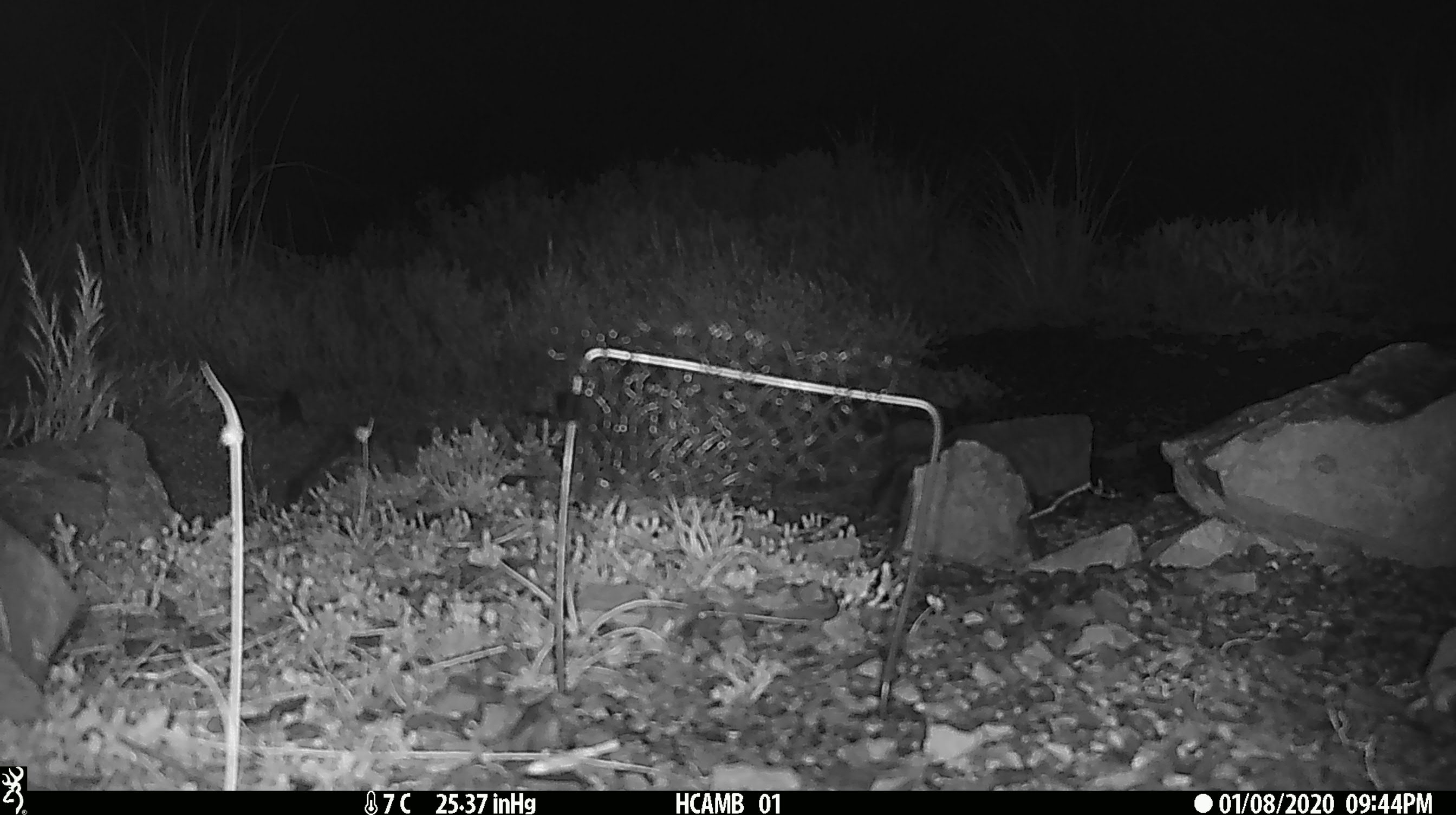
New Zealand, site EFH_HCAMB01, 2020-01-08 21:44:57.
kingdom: Animalia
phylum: Chordata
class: Mammalia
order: Rodentia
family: Muridae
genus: Mus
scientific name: Mus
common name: mouse